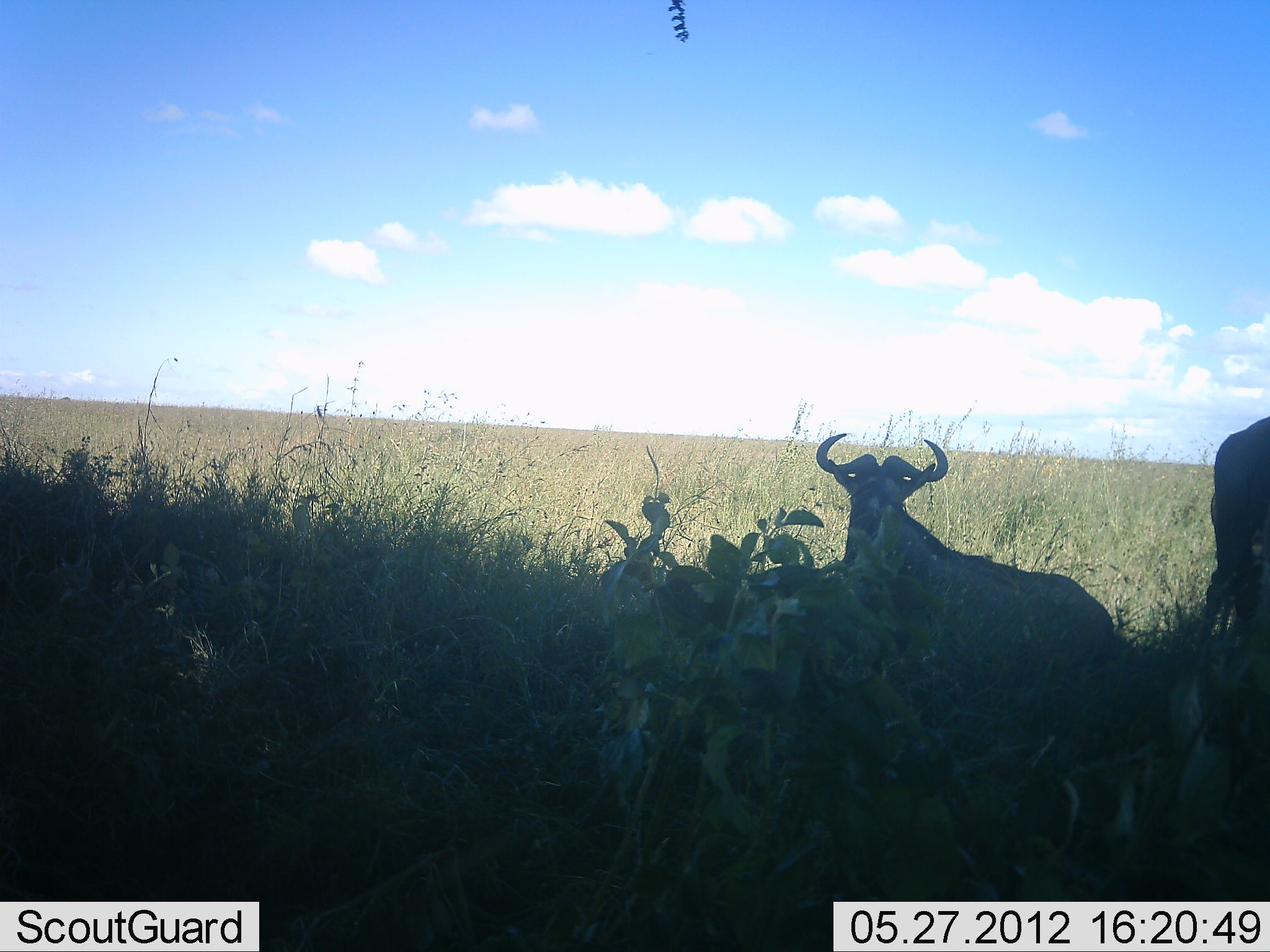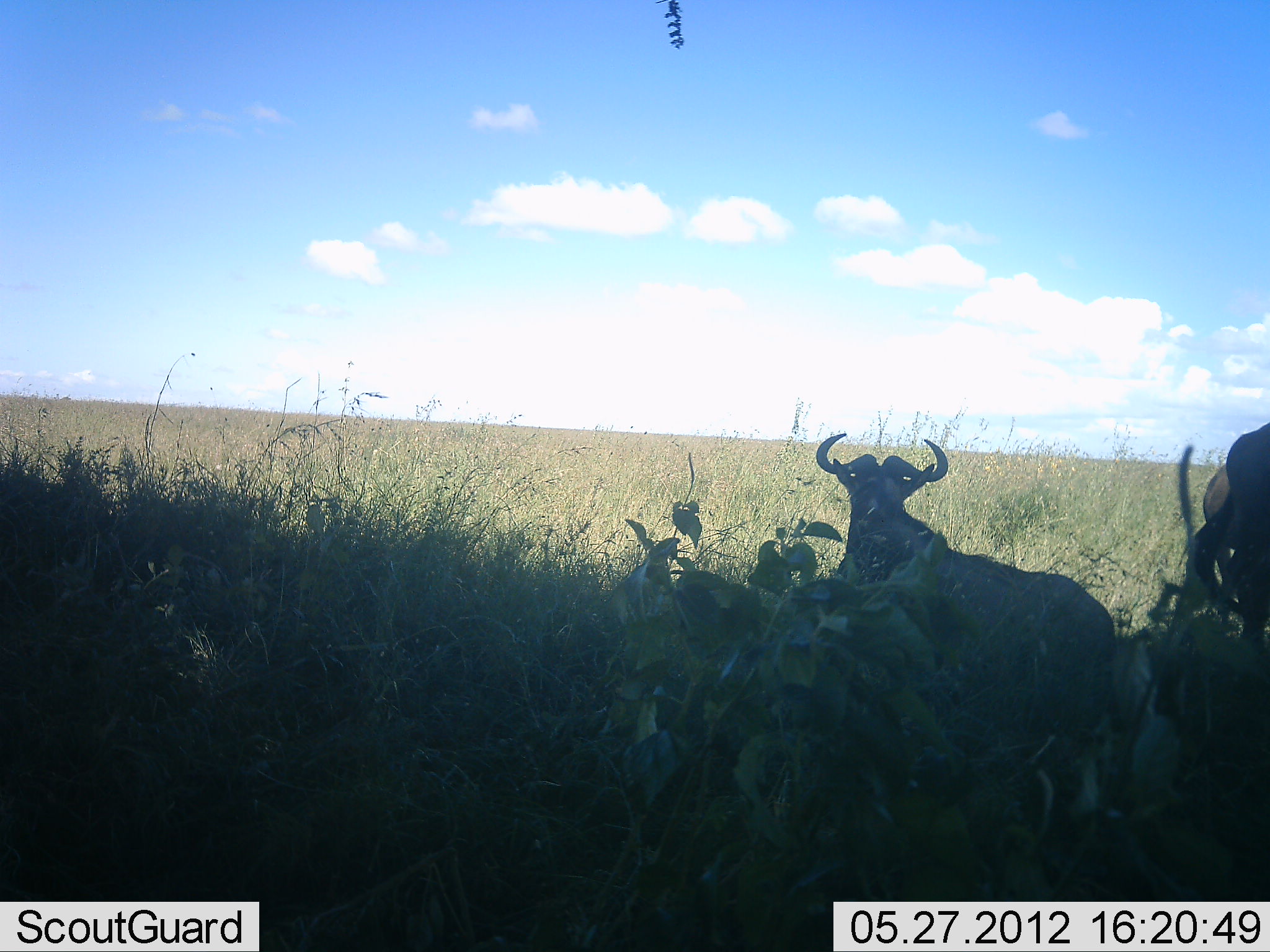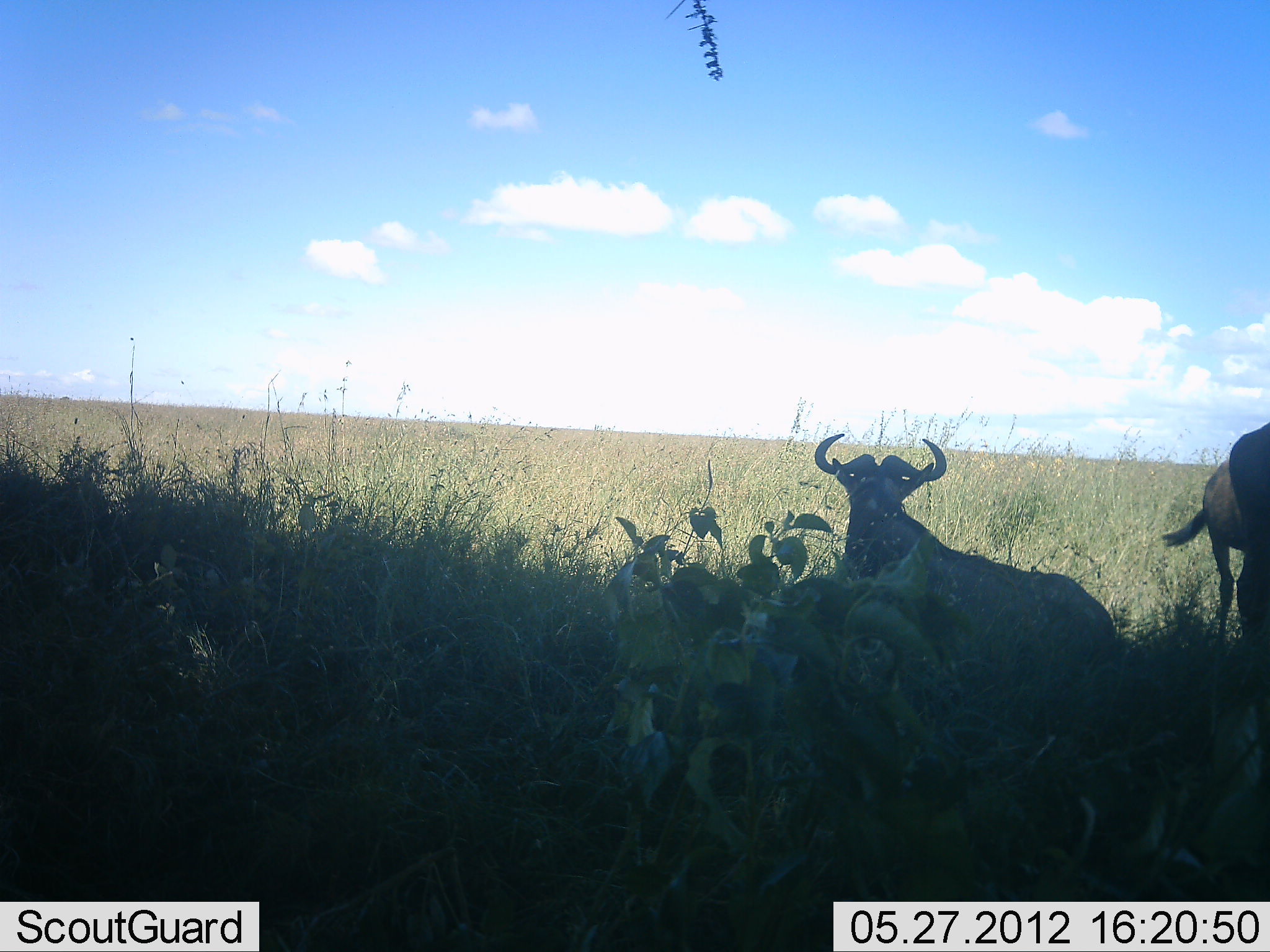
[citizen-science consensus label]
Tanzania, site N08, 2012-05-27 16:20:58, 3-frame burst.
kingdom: Animalia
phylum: Chordata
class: Mammalia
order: Artiodactyla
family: Bovidae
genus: Connochaetes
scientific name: Connochaetes taurinus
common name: blue wildebeest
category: wildebeest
Wildebeest (blue wildebeest) (Connochaetes taurinus), count 2. Behavior (volunteer vote fractions): standing 60%, resting 73%, moving 0%, interacting 0%. Young present (vote fraction): 0%. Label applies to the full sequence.